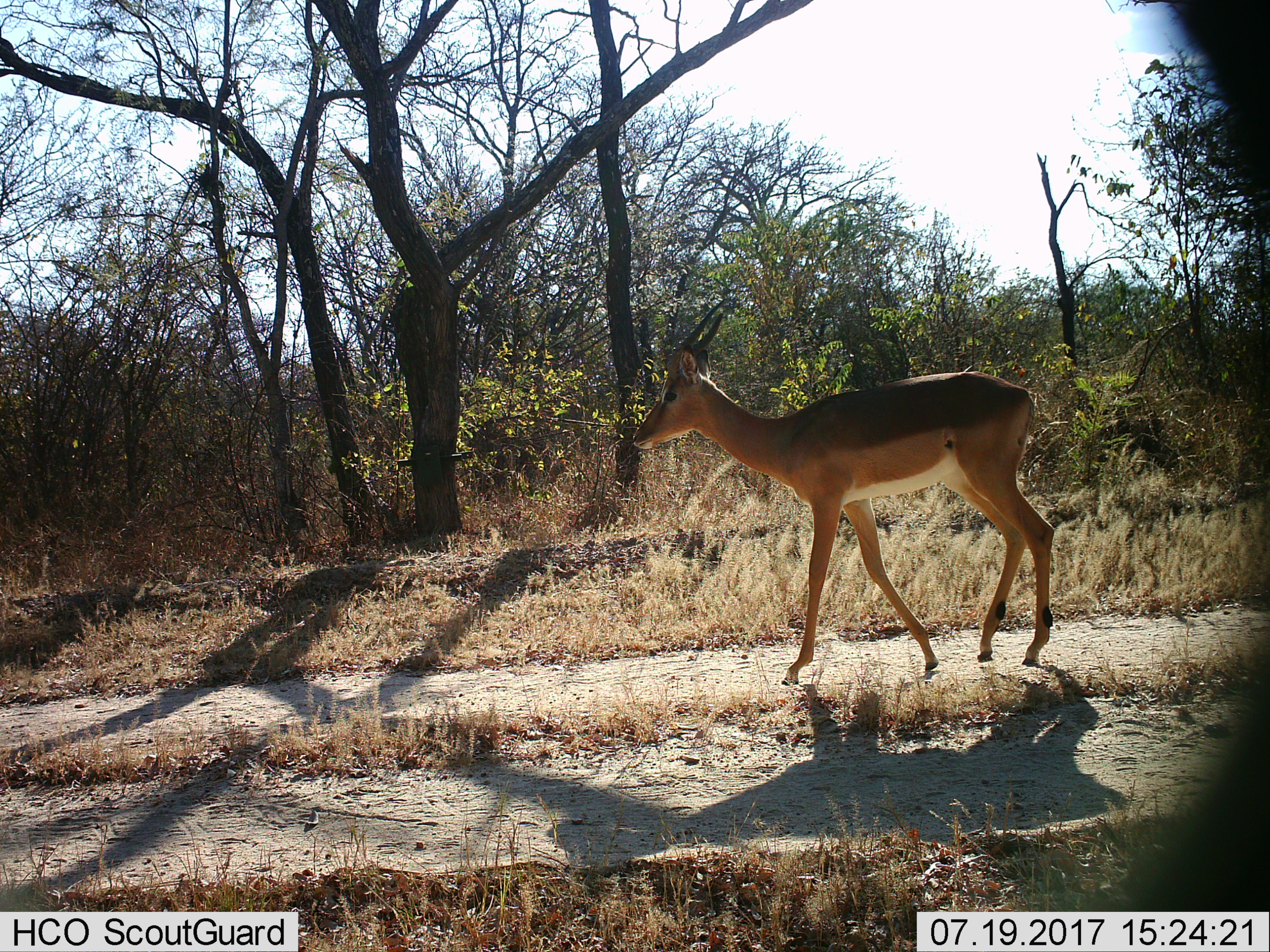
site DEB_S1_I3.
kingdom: Animalia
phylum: Chordata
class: Mammalia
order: Artiodactyla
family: Bovidae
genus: Aepyceros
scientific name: Aepyceros melampus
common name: impala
Impala (Aepyceros melampus), count 1. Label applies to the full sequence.